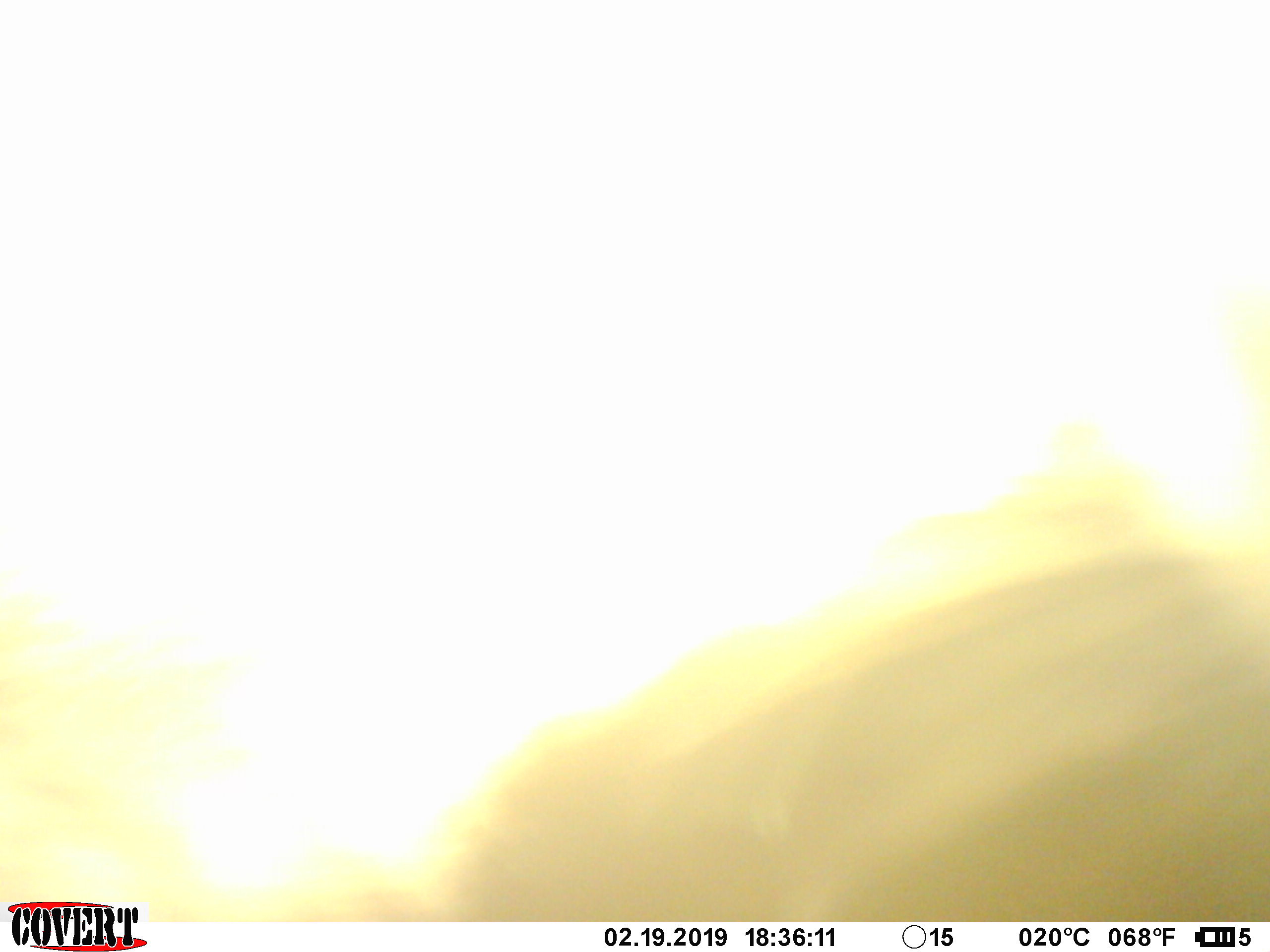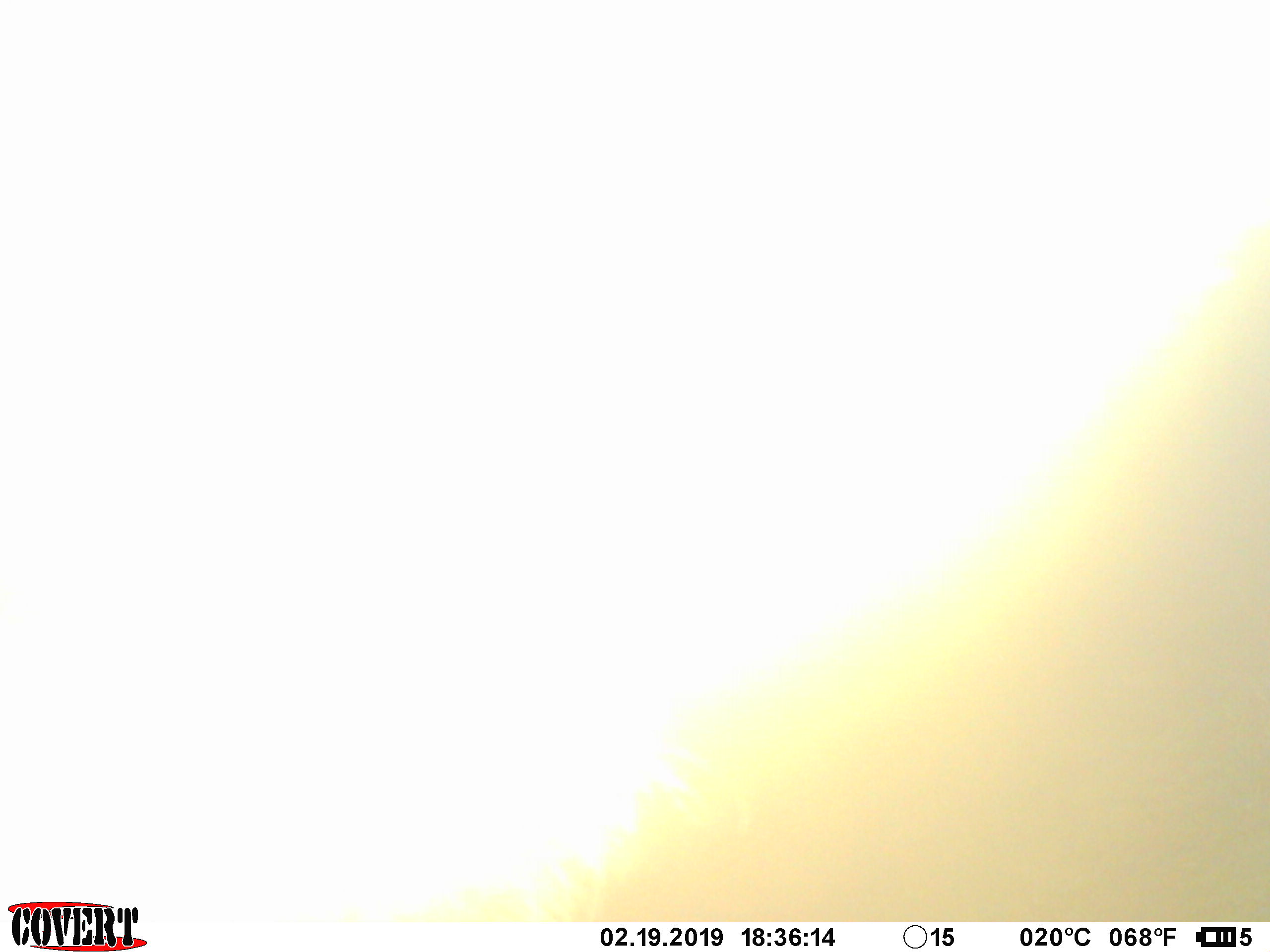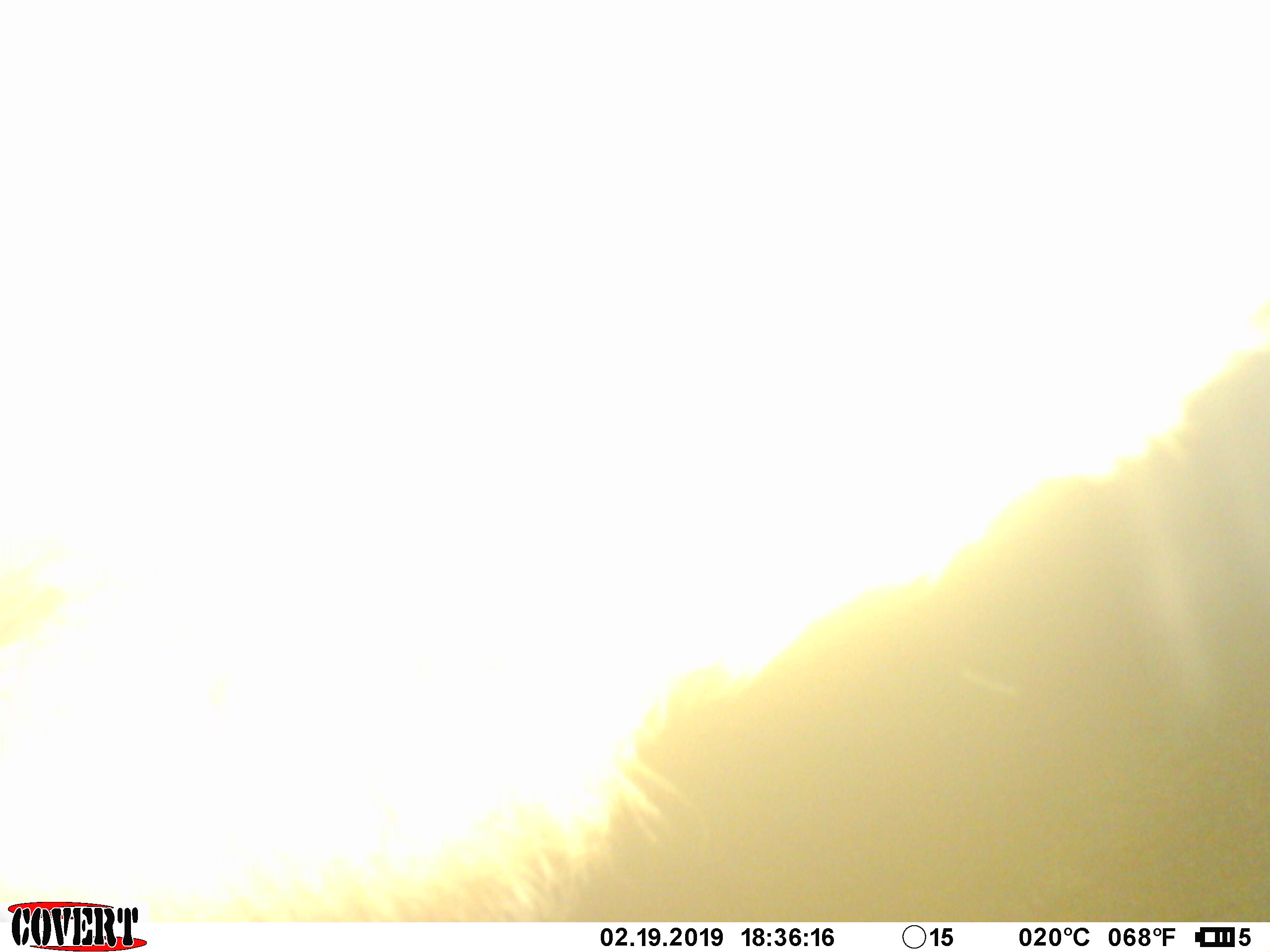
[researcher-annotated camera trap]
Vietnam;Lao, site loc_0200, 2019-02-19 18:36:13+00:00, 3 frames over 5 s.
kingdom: Animalia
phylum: Chordata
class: Mammalia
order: Artiodactyla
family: Cervidae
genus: Rusa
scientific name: Rusa unicolor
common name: sambar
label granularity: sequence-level